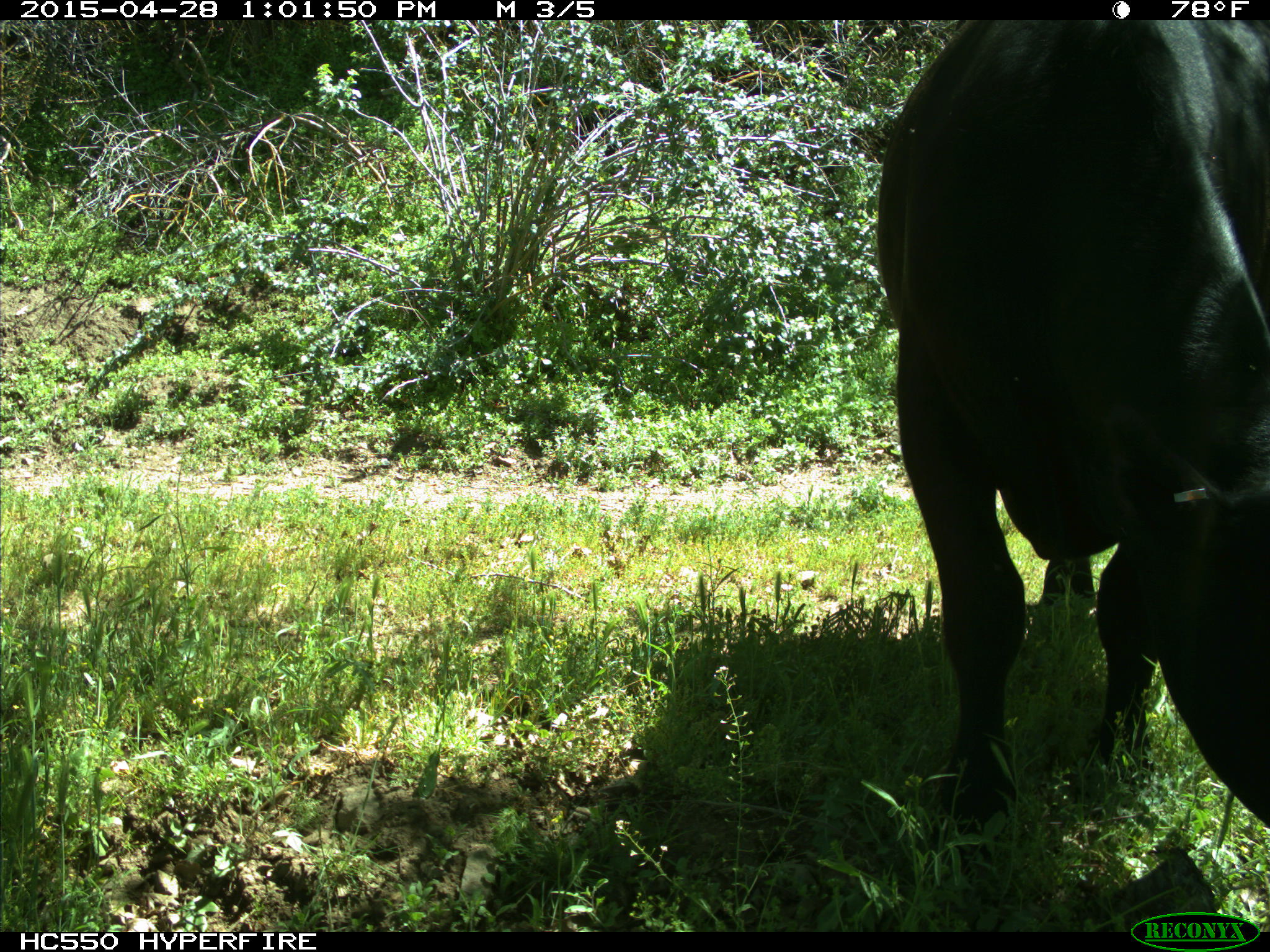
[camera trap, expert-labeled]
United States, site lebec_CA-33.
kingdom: Animalia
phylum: Chordata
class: Mammalia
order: Artiodactyla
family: Bovidae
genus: Bos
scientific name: Bos taurus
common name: domestic cow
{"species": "Bos taurus (domestic cow)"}